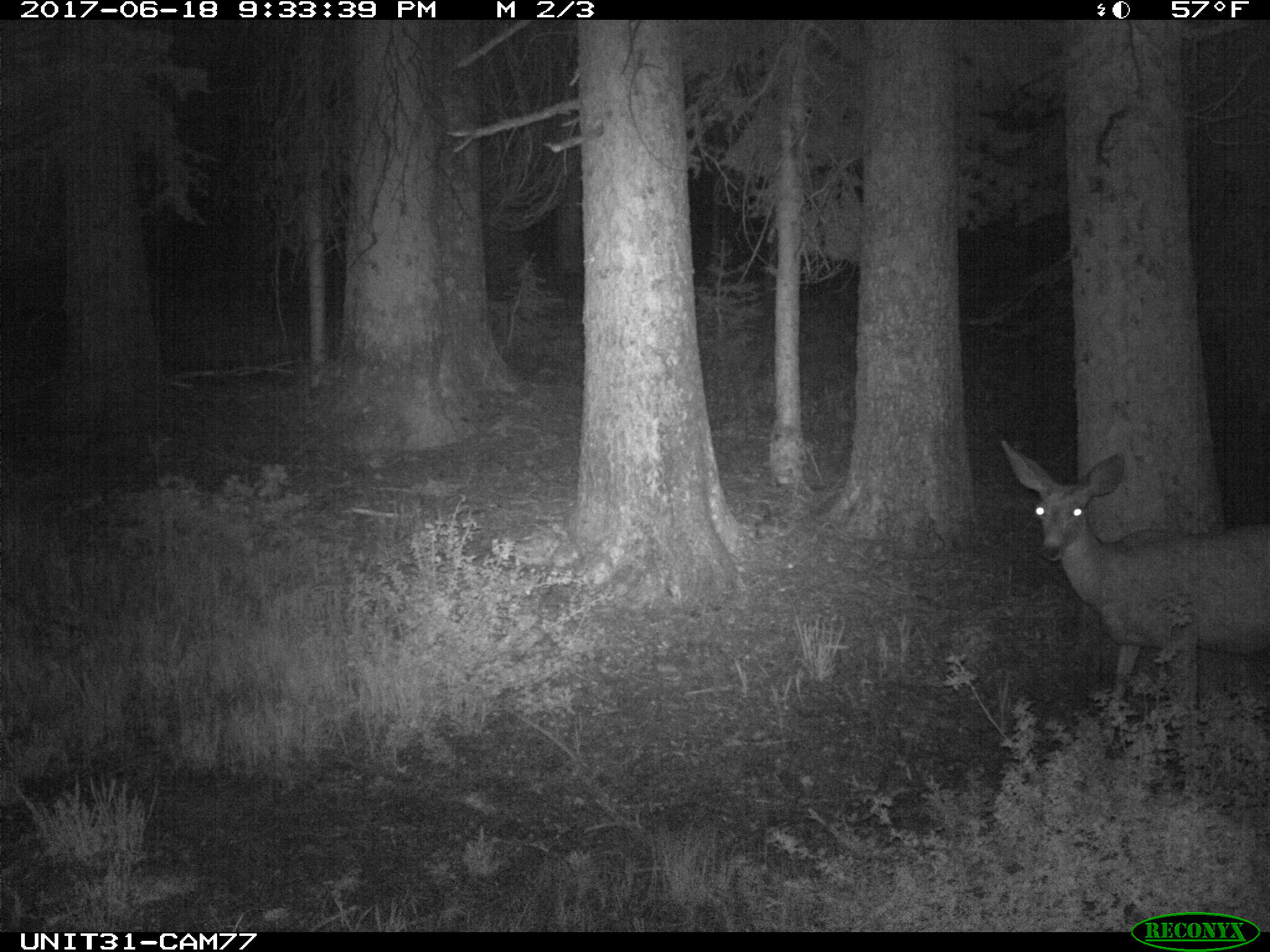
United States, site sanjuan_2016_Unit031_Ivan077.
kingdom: Animalia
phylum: Chordata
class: Mammalia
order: Artiodactyla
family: Cervidae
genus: Odocoileus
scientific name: Odocoileus hemionus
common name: mule deer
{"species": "Odocoileus hemionus (mule deer)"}